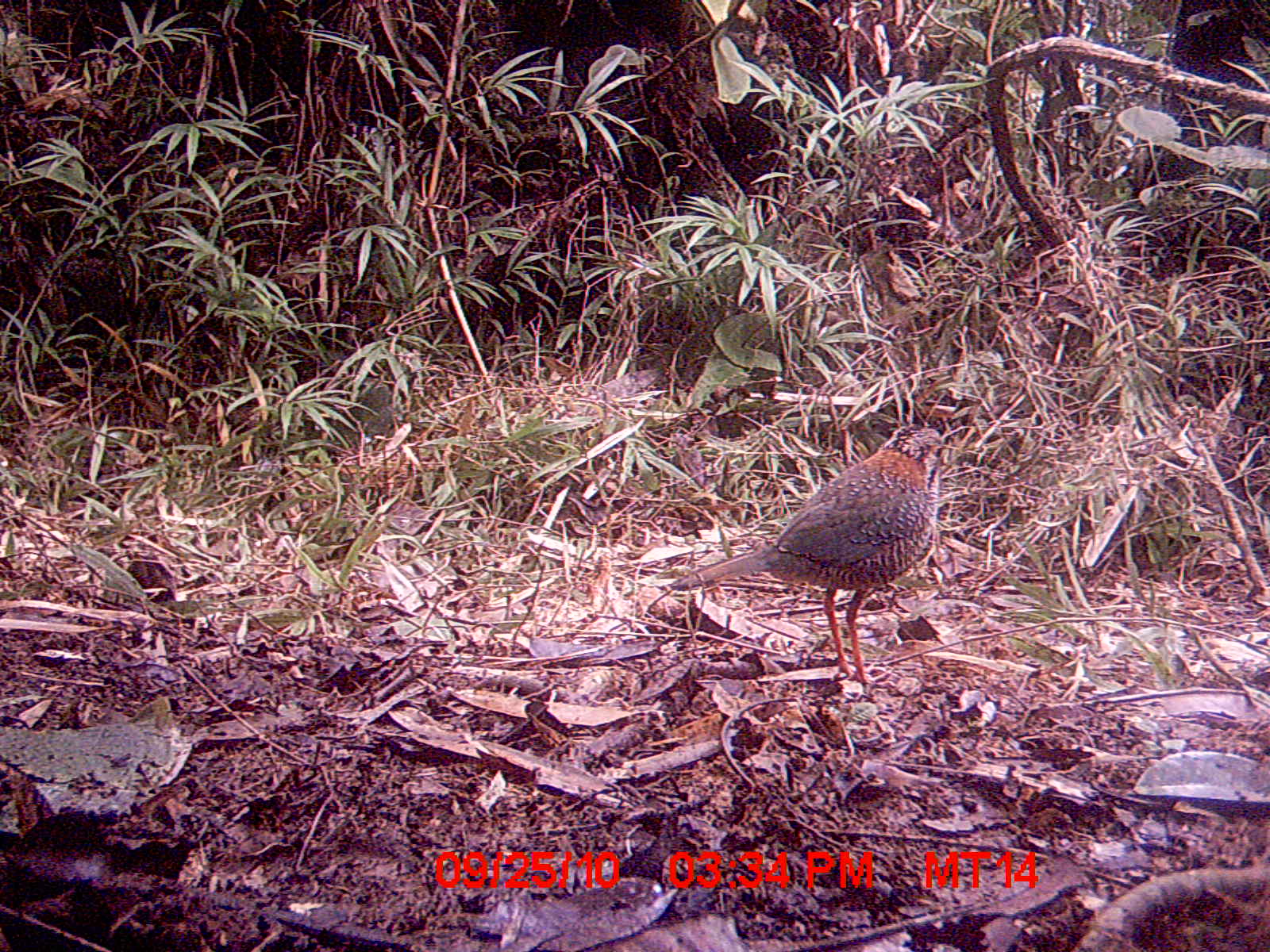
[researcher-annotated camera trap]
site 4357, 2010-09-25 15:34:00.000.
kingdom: Animalia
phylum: Chordata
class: Aves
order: Coraciiformes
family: Brachypteraciidae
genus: Brachypteracias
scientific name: Brachypteracias squamiger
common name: scaly ground-roller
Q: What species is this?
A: Brachypteracias squamiger (scaly ground-roller).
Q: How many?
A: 1.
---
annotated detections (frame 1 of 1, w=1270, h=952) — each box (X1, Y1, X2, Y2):
brachypteracias squamiger: (665, 423, 959, 685)